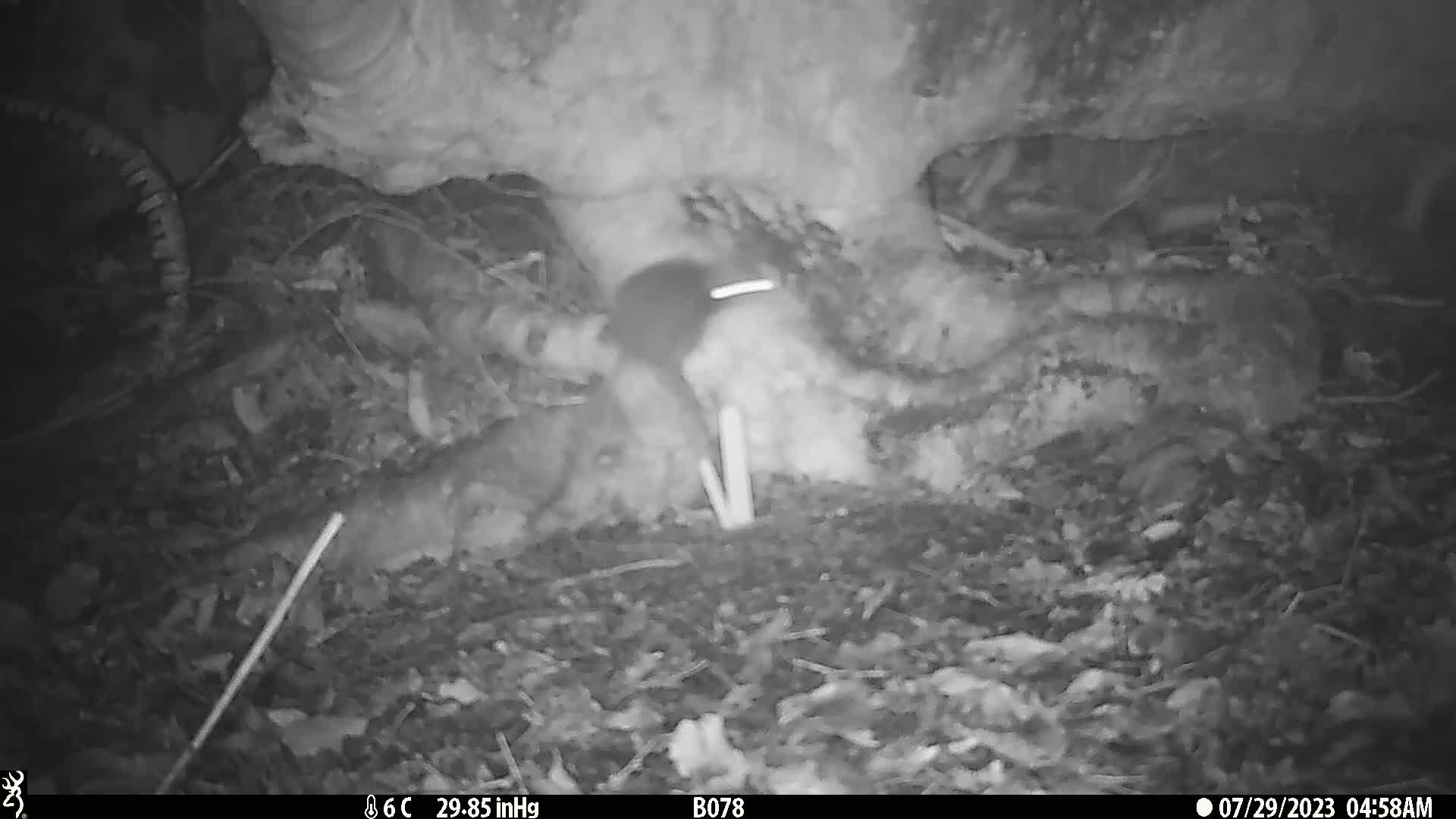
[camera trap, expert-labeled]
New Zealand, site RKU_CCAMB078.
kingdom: Animalia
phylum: Chordata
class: Mammalia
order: Rodentia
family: Muridae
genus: Rattus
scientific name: Rattus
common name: rat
Rat (Rattus).